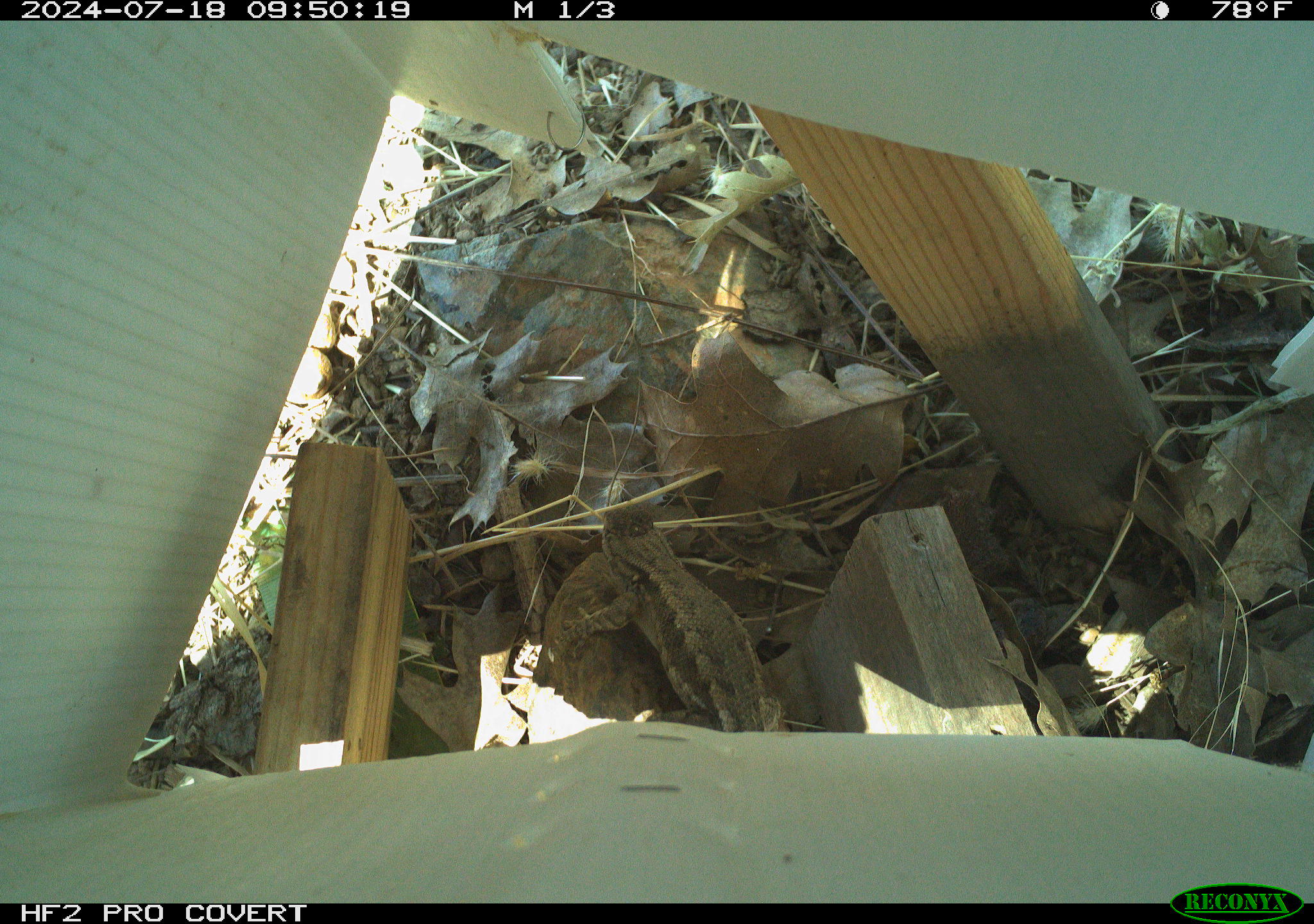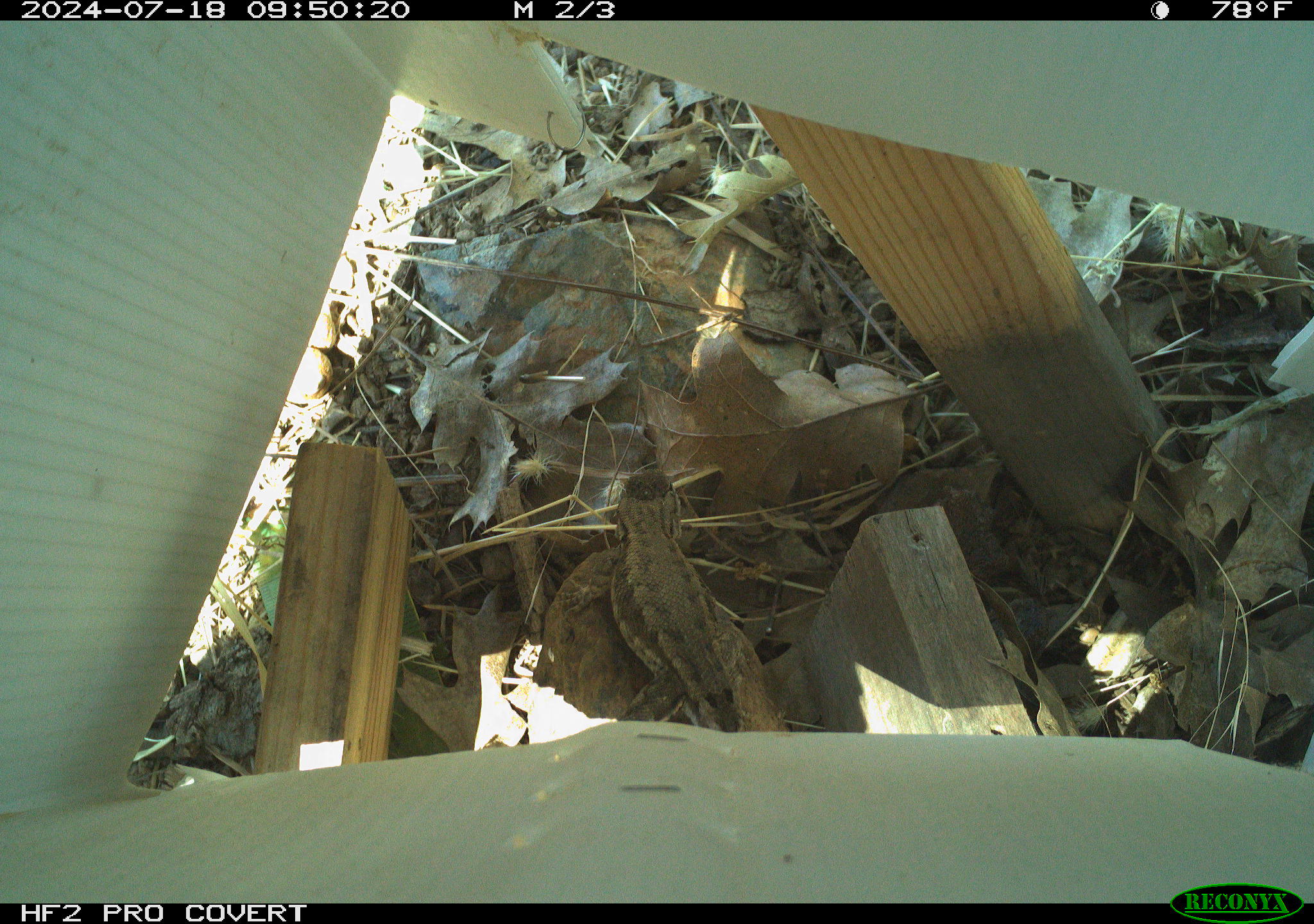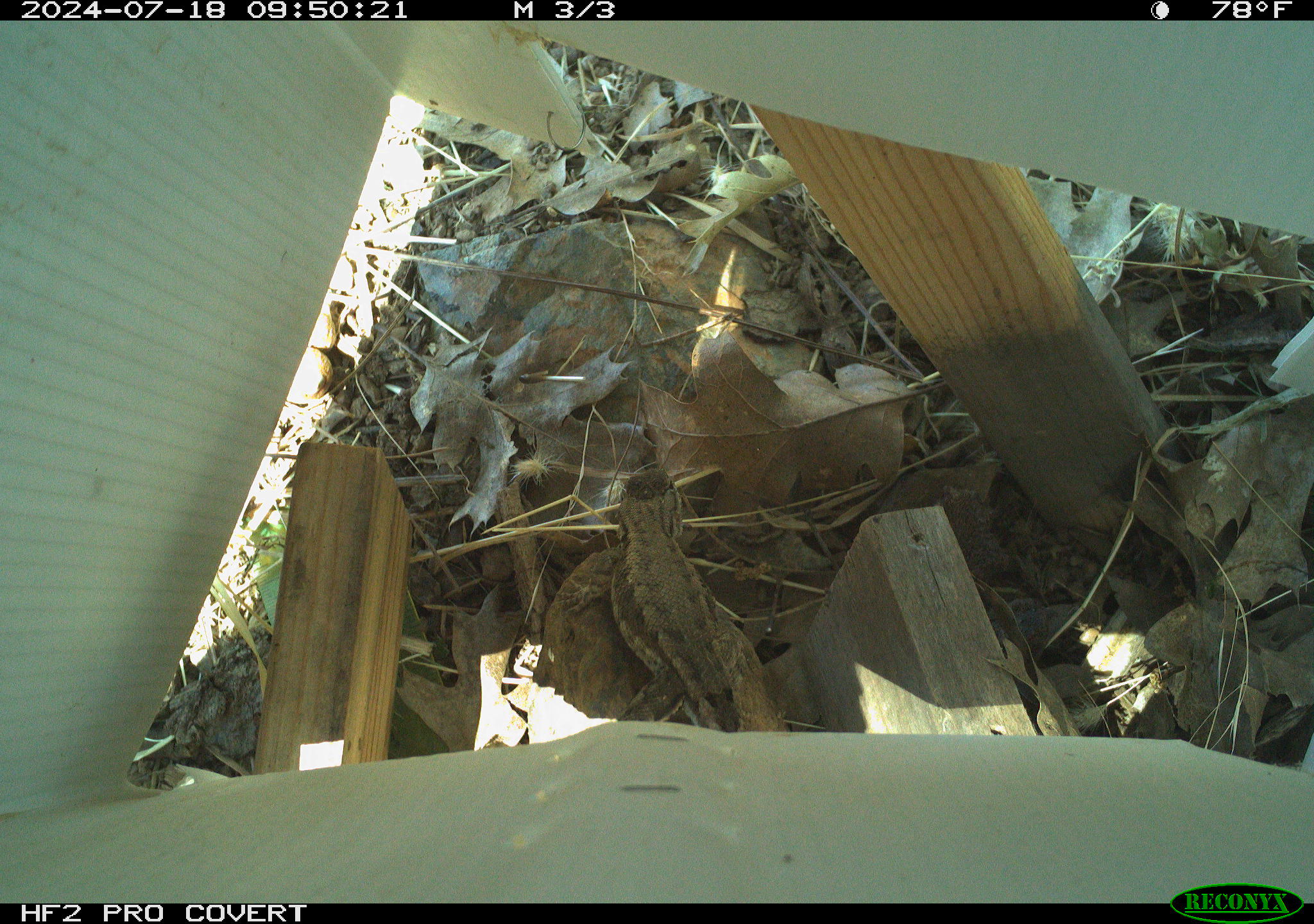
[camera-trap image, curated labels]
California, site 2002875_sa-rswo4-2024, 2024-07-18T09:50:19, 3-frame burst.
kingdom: Animalia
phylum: Chordata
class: Reptilia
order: Squamata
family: Phrynosomatidae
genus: Sceloporus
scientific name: Sceloporus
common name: spiny lizards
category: sceloporus species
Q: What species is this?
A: Sceloporus species (spiny lizards) (Sceloporus).